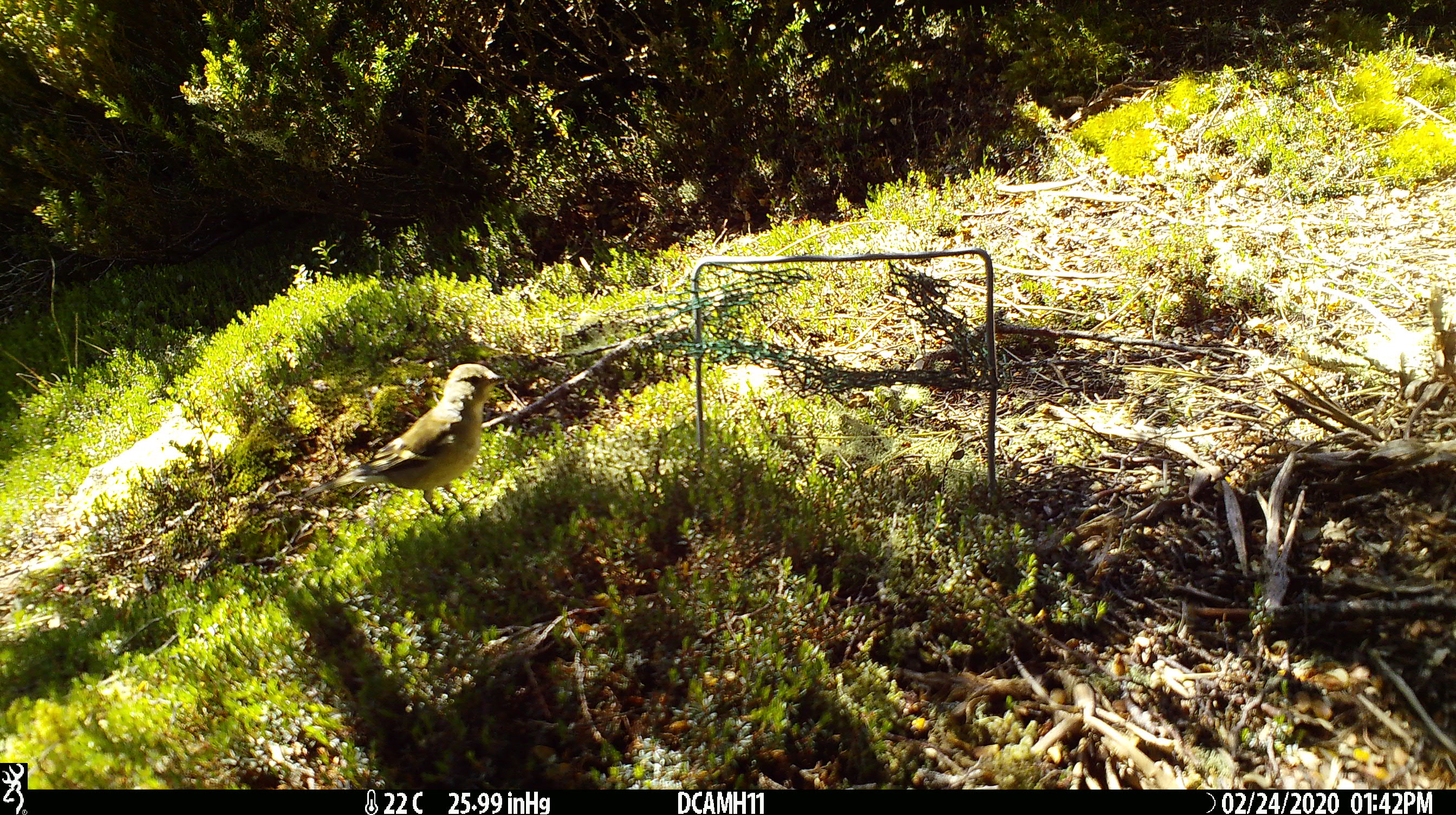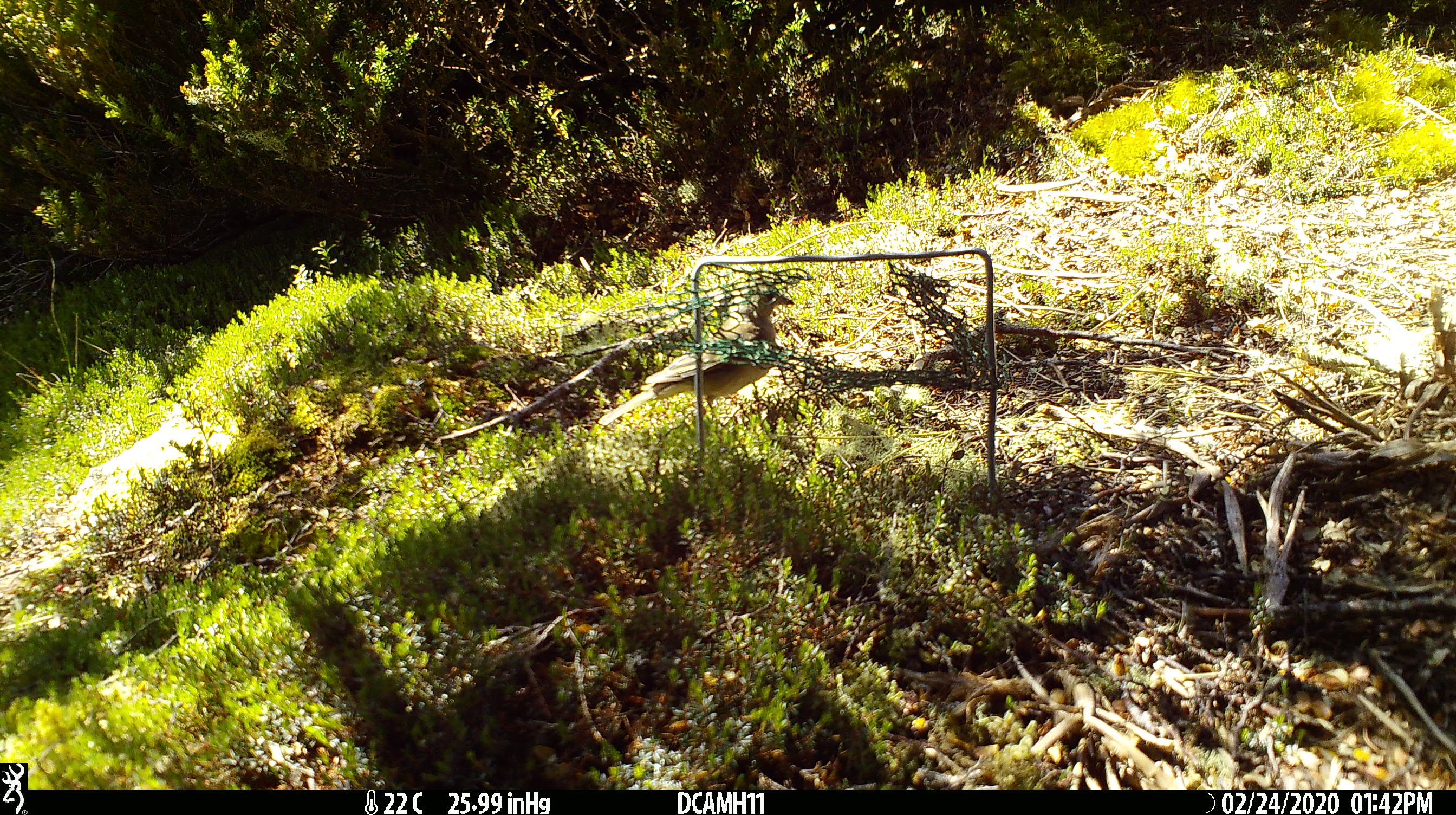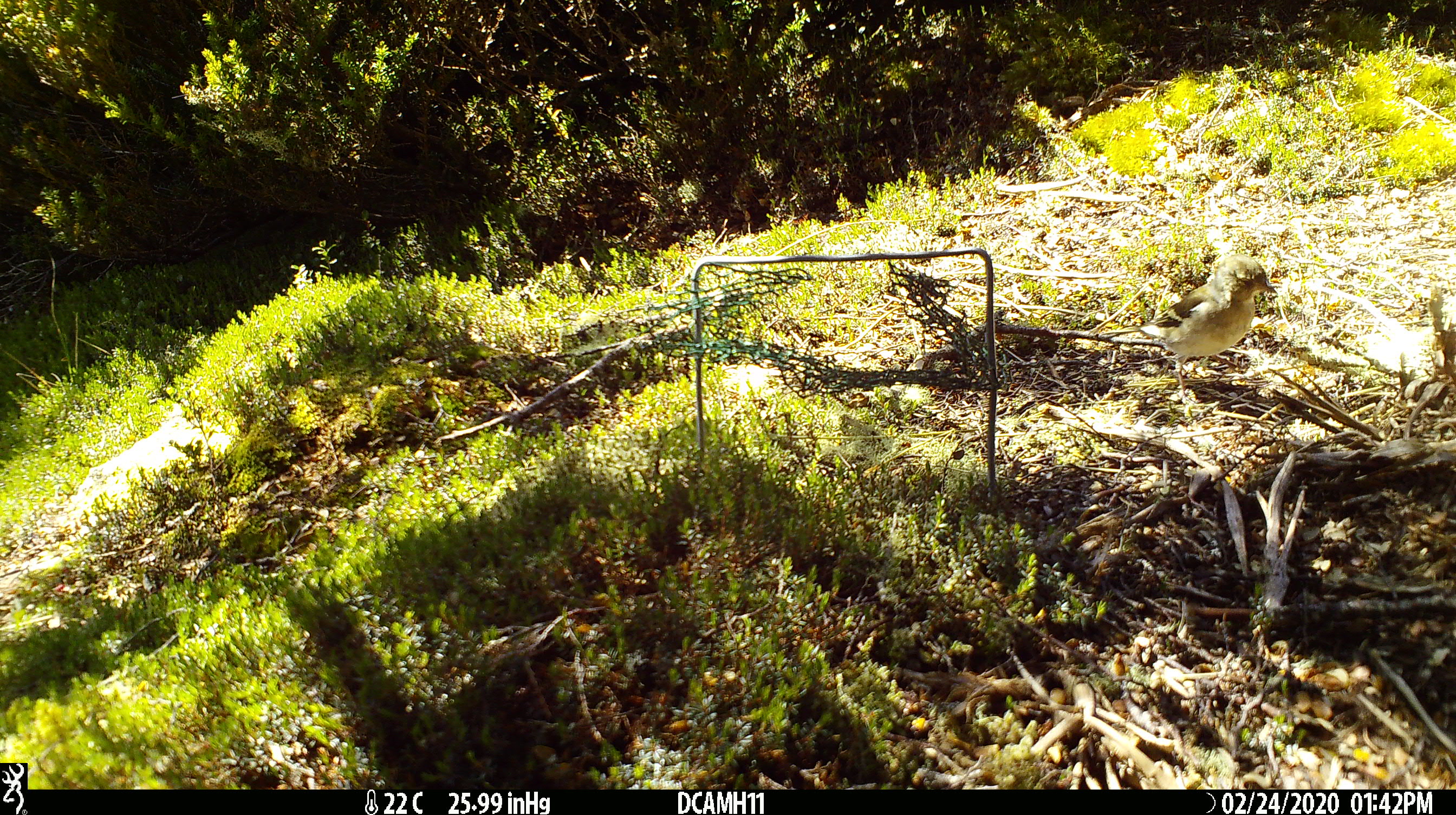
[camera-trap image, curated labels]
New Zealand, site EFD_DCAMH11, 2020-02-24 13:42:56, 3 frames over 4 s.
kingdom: Animalia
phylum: Chordata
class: Aves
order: Passeriformes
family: Fringillidae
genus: Fringilla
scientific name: Fringilla coelebs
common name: common chaffinch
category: chaffinch